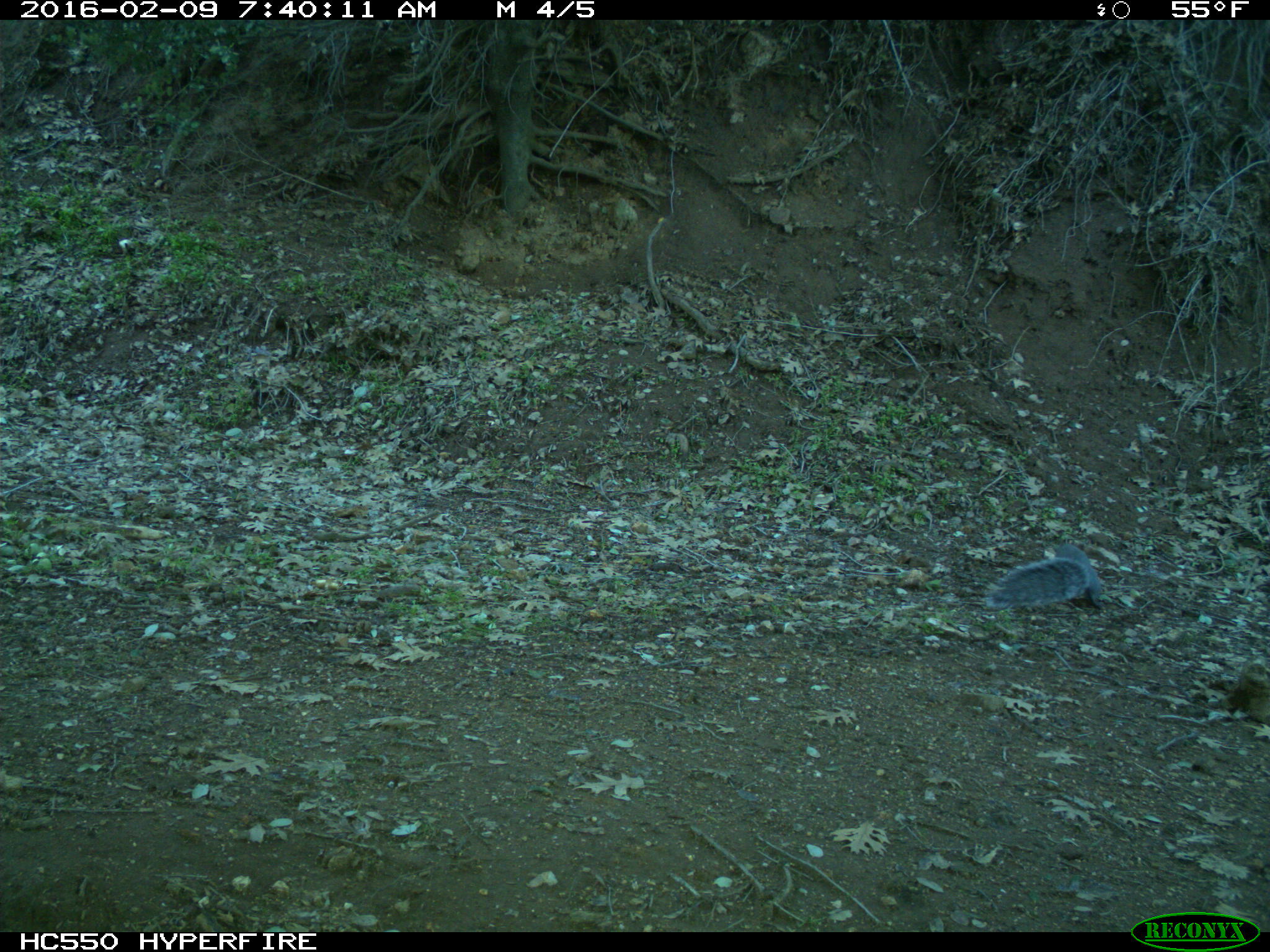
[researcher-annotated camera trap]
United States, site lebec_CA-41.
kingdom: Animalia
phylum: Chordata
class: Mammalia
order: Rodentia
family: Sciuridae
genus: Sciurus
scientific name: Sciurus carolinensis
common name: eastern gray squirrel